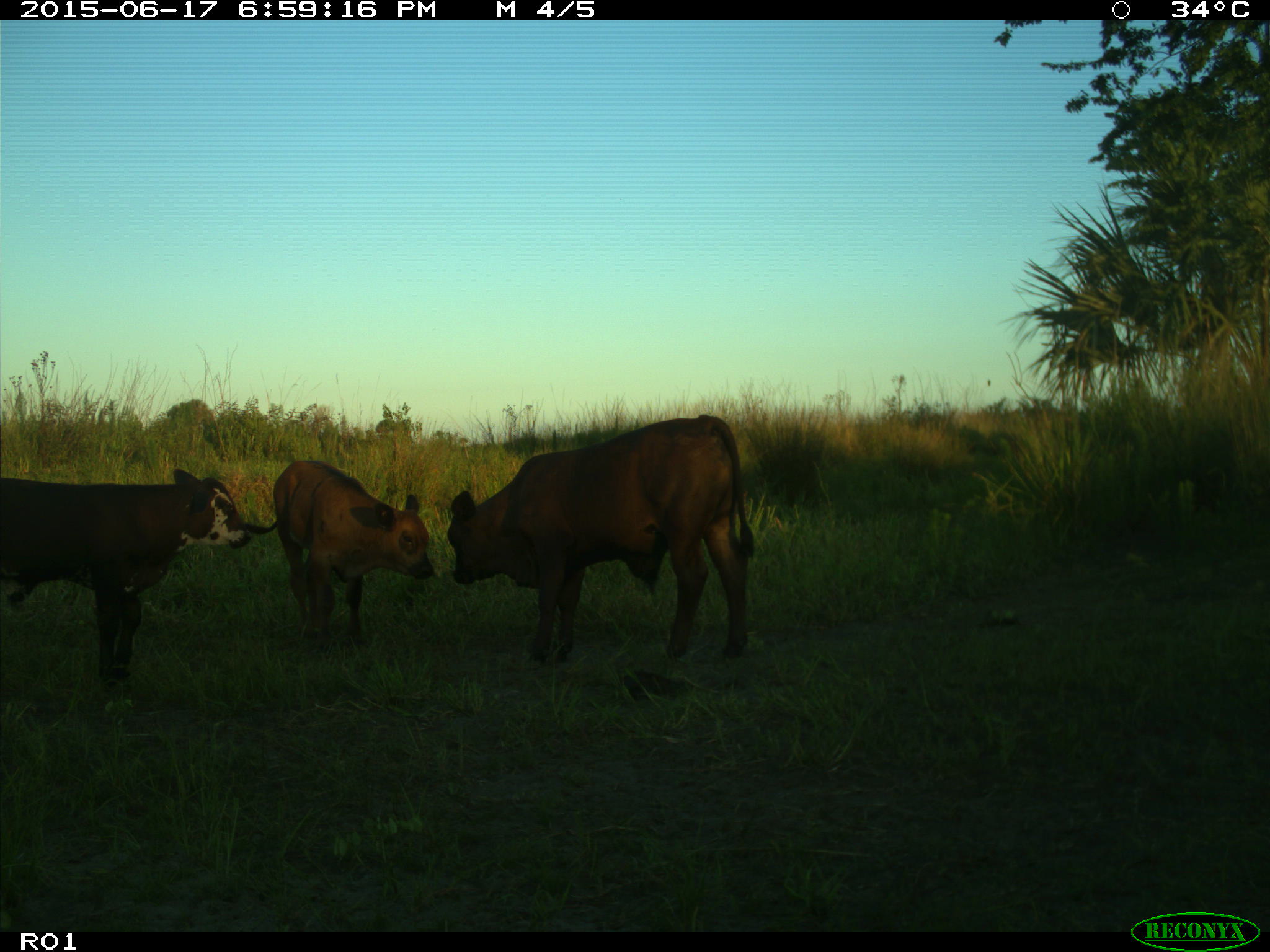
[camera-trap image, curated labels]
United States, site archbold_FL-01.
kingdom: Animalia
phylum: Chordata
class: Mammalia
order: Artiodactyla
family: Bovidae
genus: Bos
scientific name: Bos taurus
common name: domestic cow